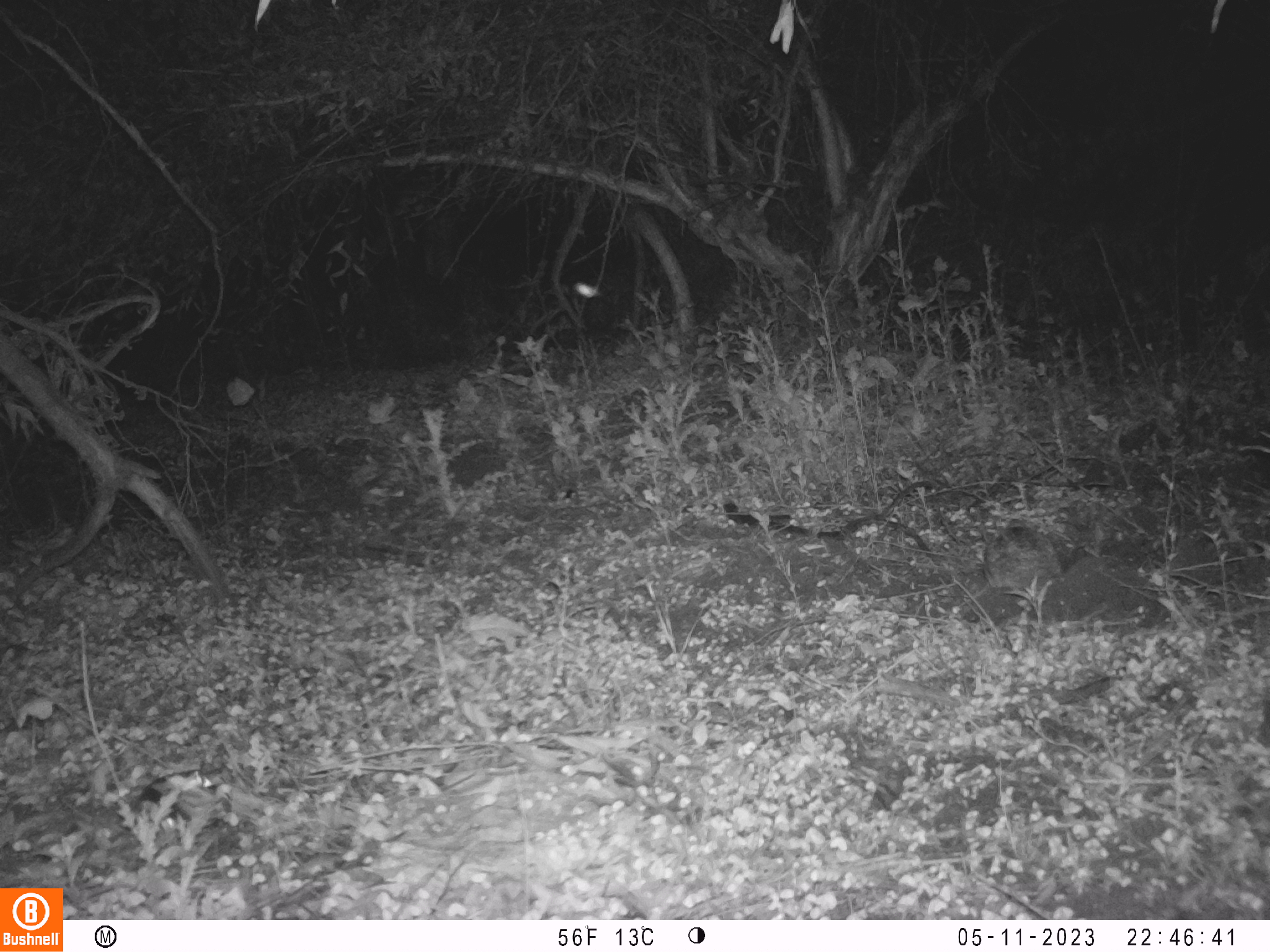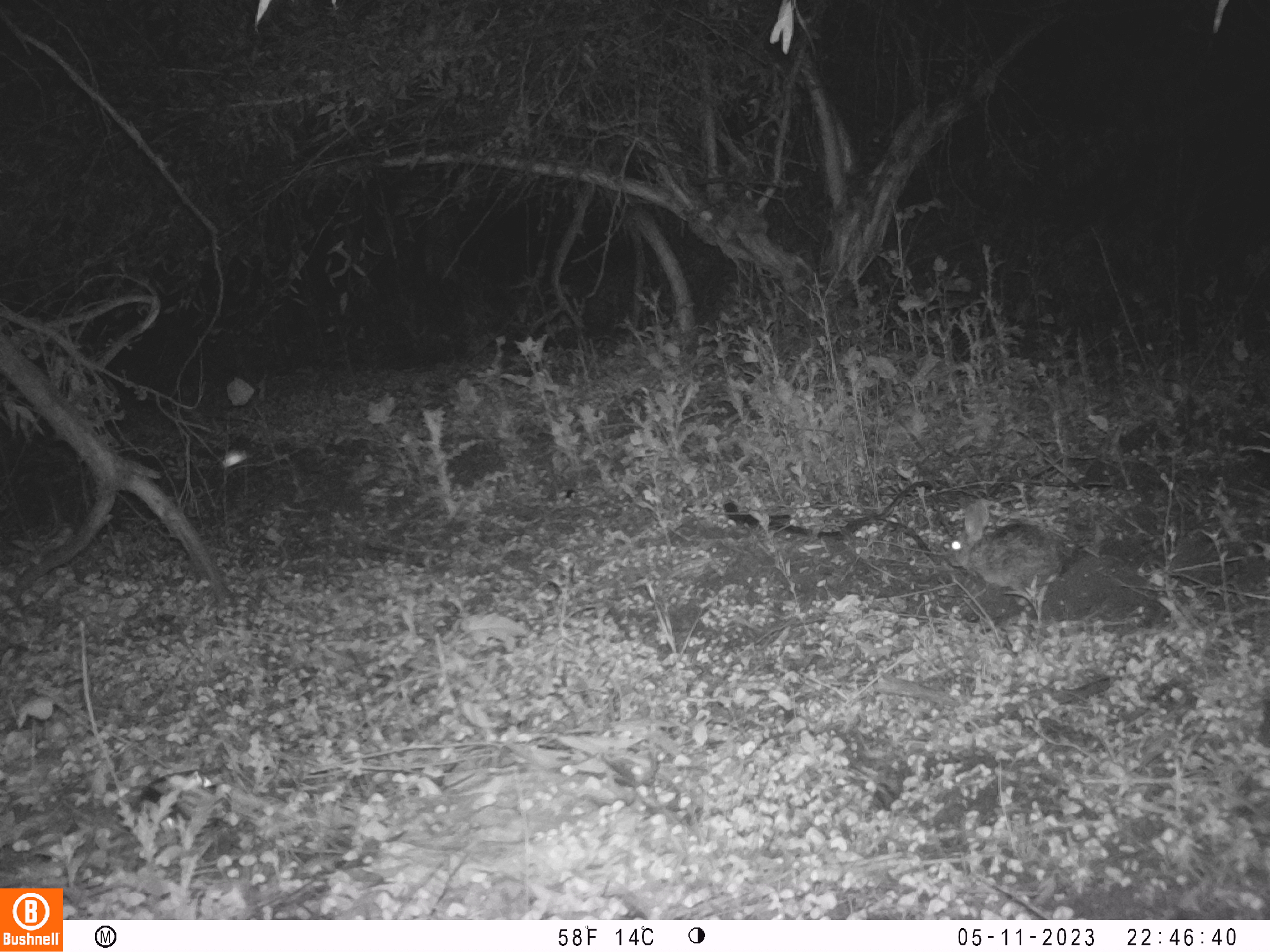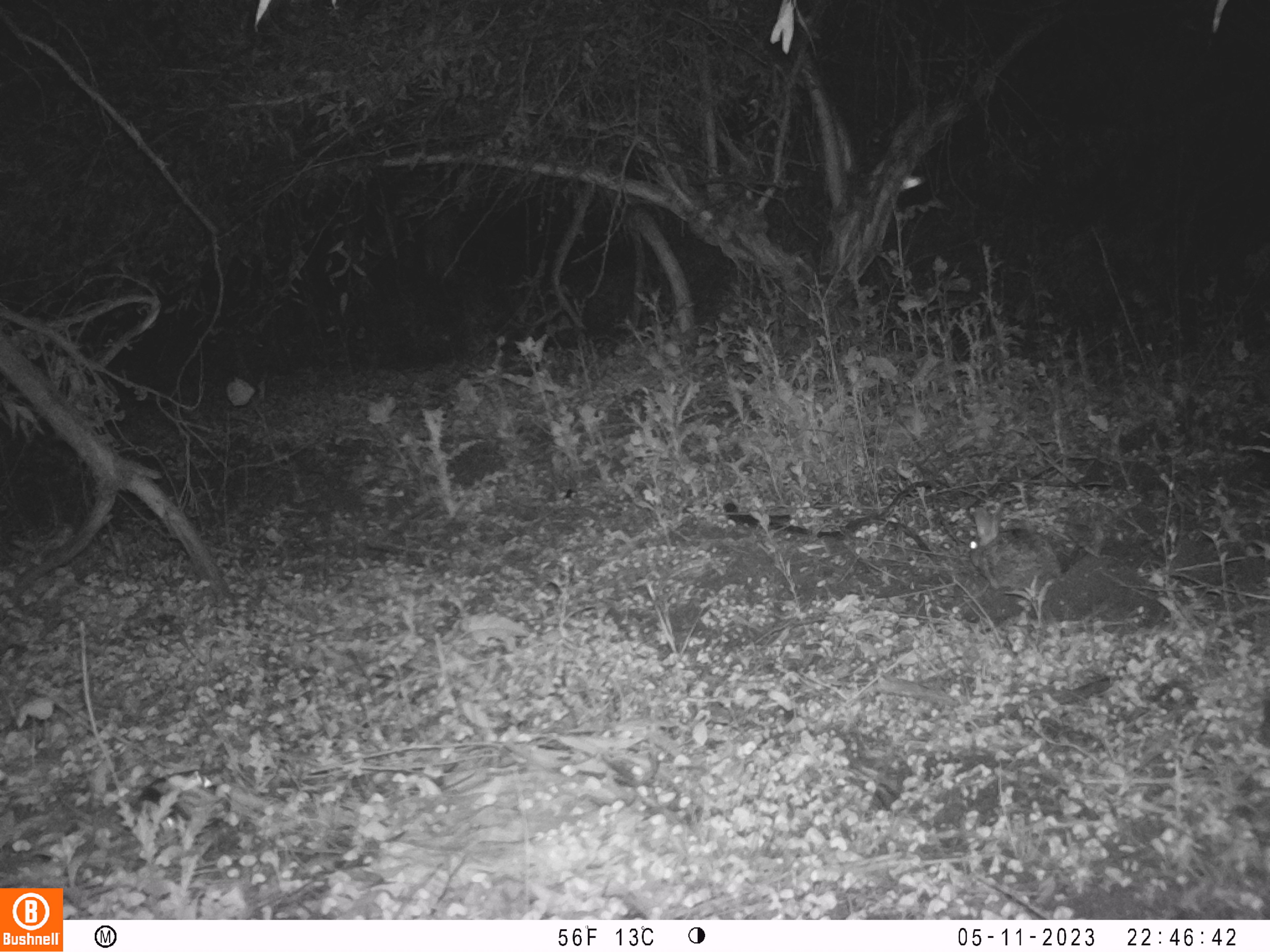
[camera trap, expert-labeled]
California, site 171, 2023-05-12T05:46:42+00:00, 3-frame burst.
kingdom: Animalia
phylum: Chordata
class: Mammalia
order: Lagomorpha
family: Leporidae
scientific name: Leporidae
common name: rabbit